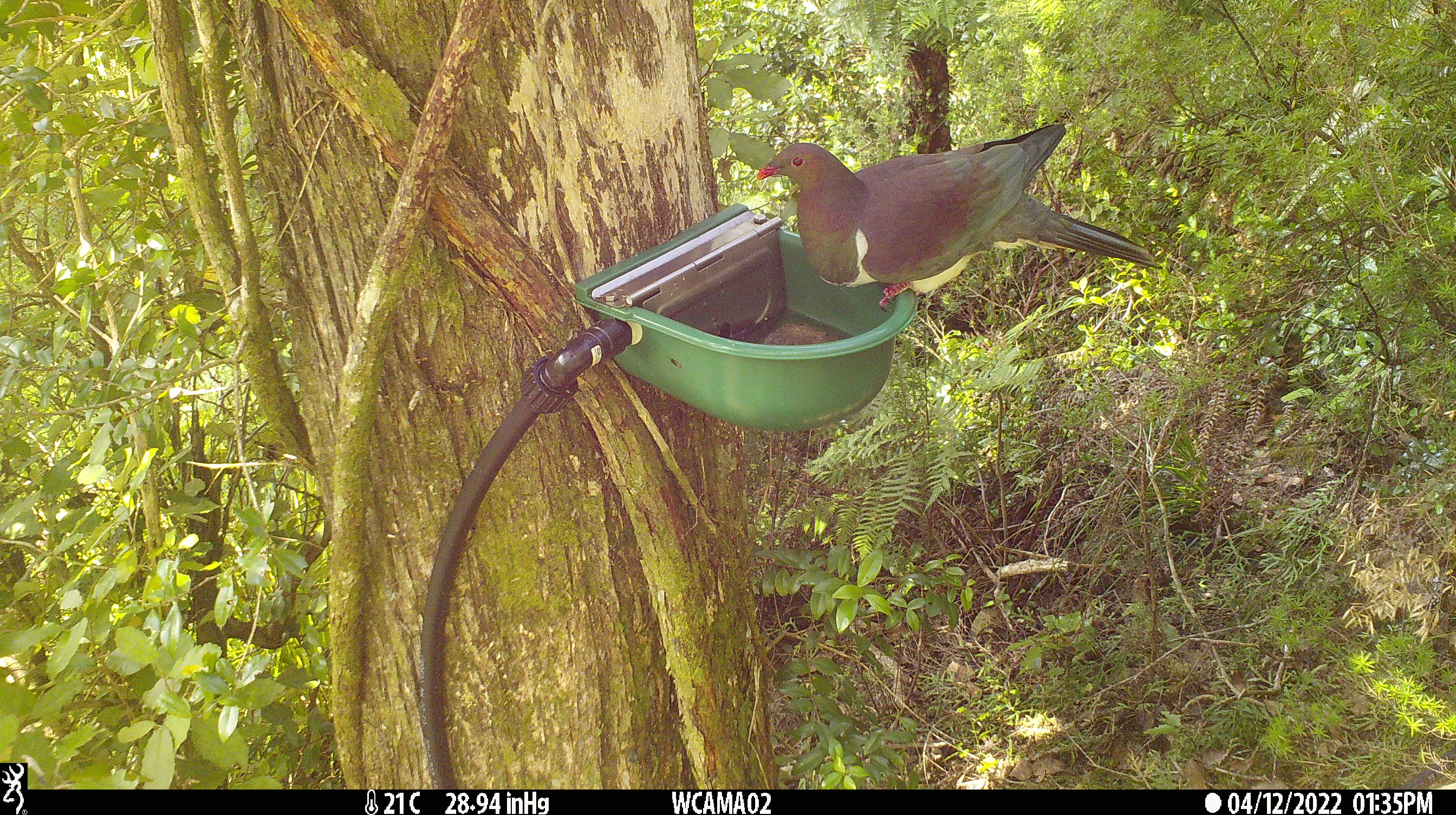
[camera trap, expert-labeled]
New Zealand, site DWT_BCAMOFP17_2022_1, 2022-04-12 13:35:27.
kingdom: Animalia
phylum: Chordata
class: Aves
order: Columbiformes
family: Columbidae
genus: Hemiphaga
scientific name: Hemiphaga novaeseelandiae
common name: new zealand pigeon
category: kereru